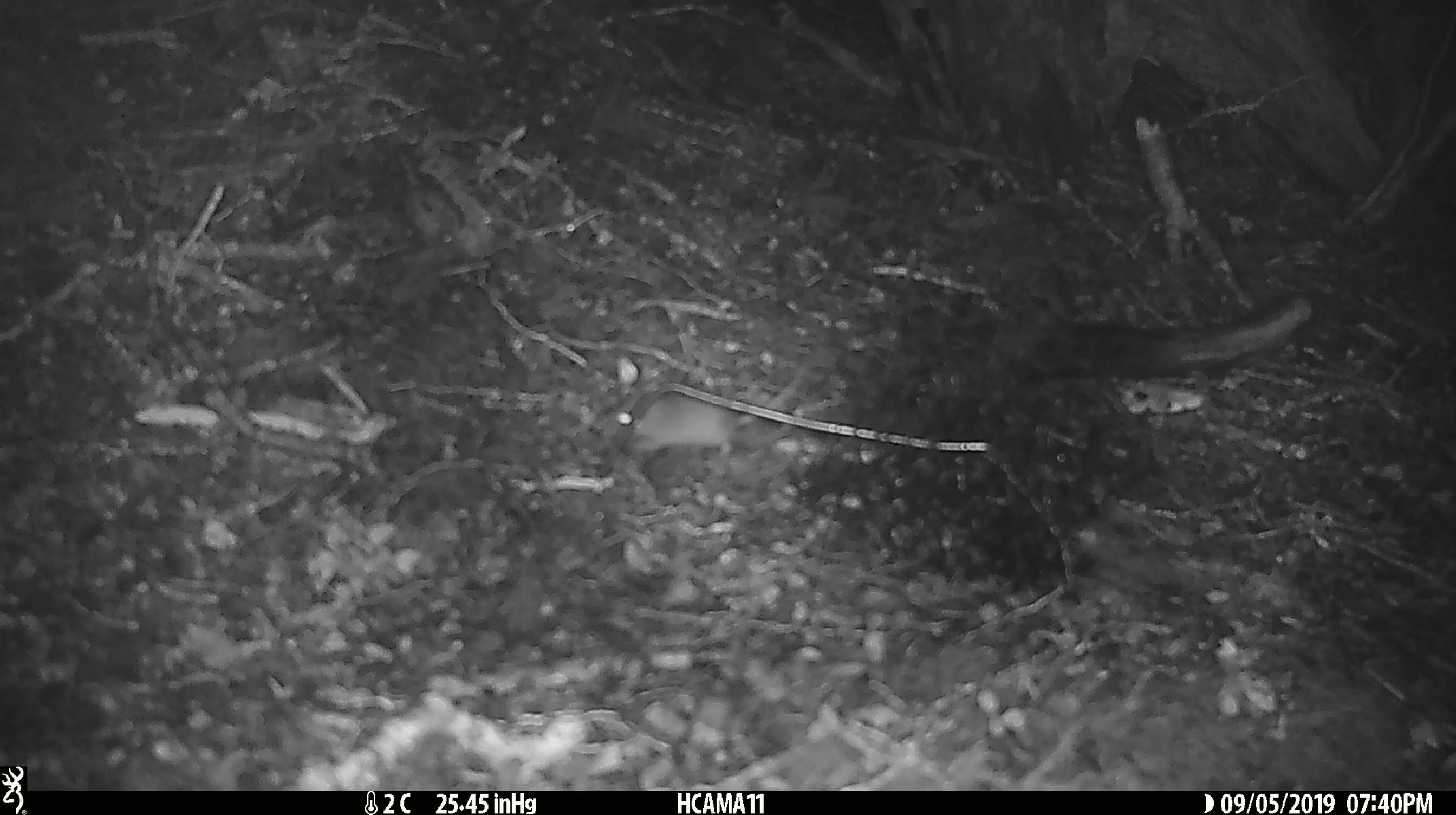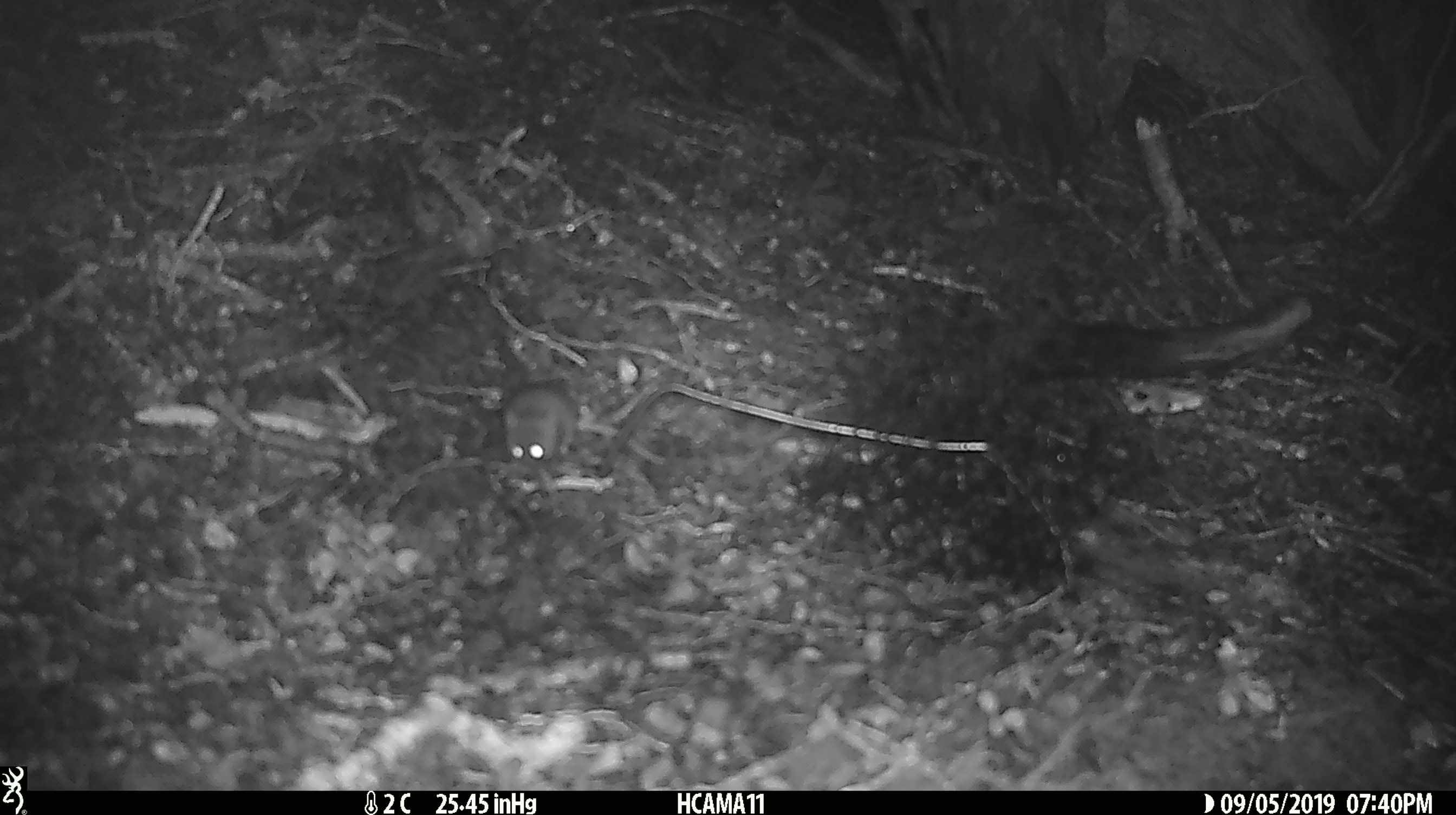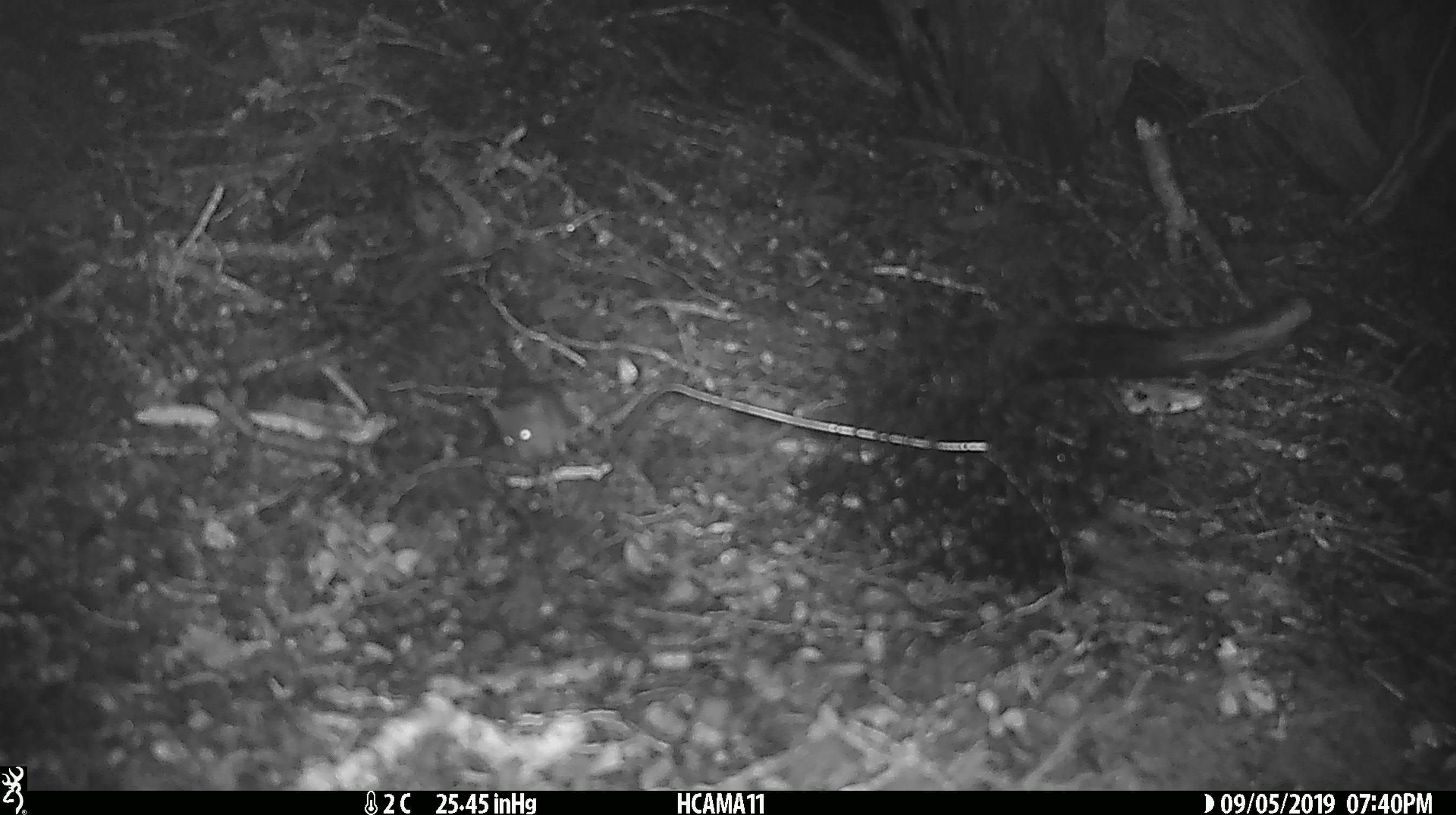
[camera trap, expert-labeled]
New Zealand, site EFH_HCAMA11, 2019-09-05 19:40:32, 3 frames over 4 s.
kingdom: Animalia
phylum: Chordata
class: Mammalia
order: Rodentia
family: Muridae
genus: Mus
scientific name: Mus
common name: mouse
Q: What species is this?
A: Mouse (Mus).